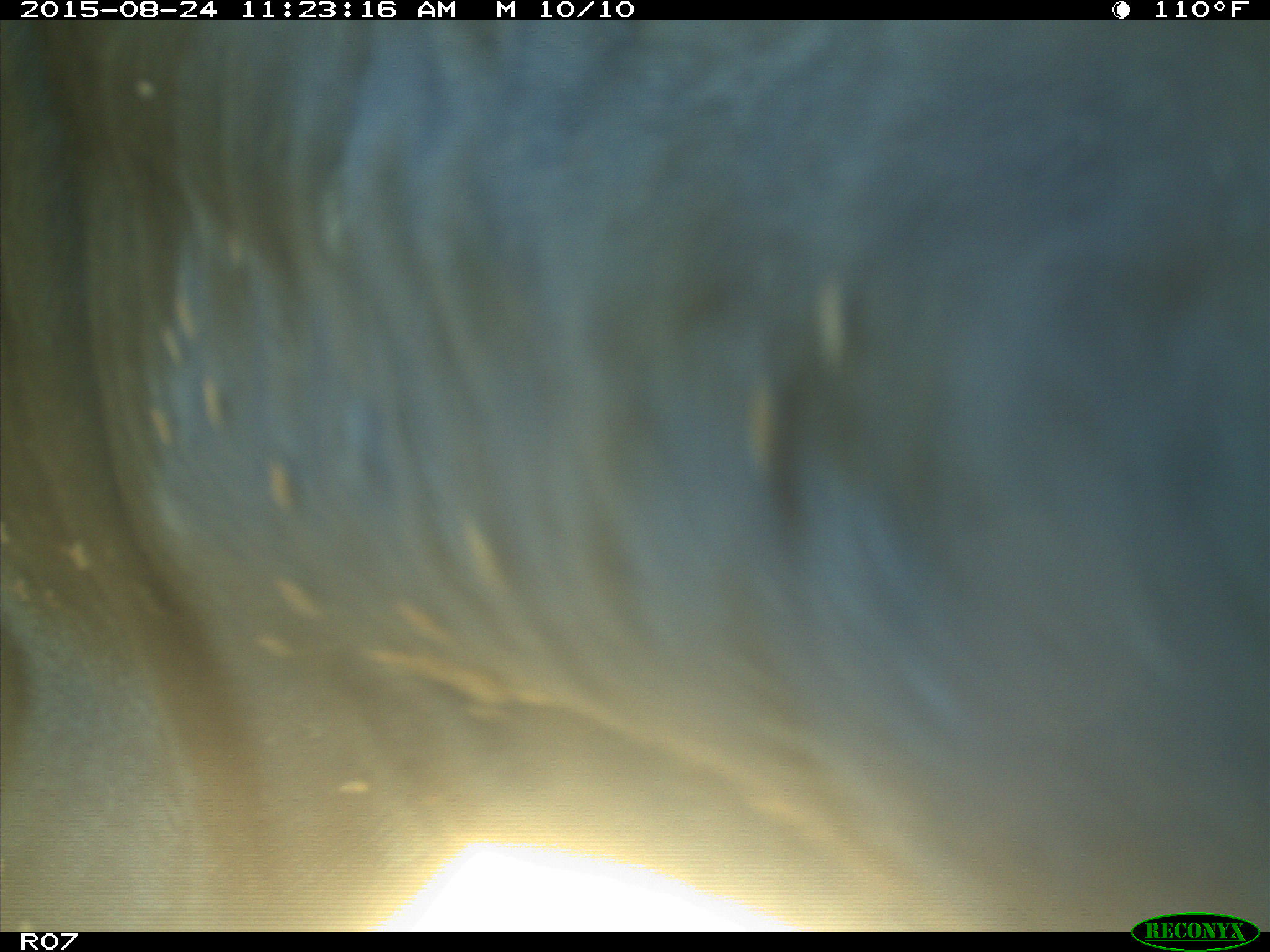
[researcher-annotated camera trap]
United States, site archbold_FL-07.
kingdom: Animalia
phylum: Chordata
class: Mammalia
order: Artiodactyla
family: Bovidae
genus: Bos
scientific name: Bos taurus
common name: domestic cow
Bos taurus (domestic cow).